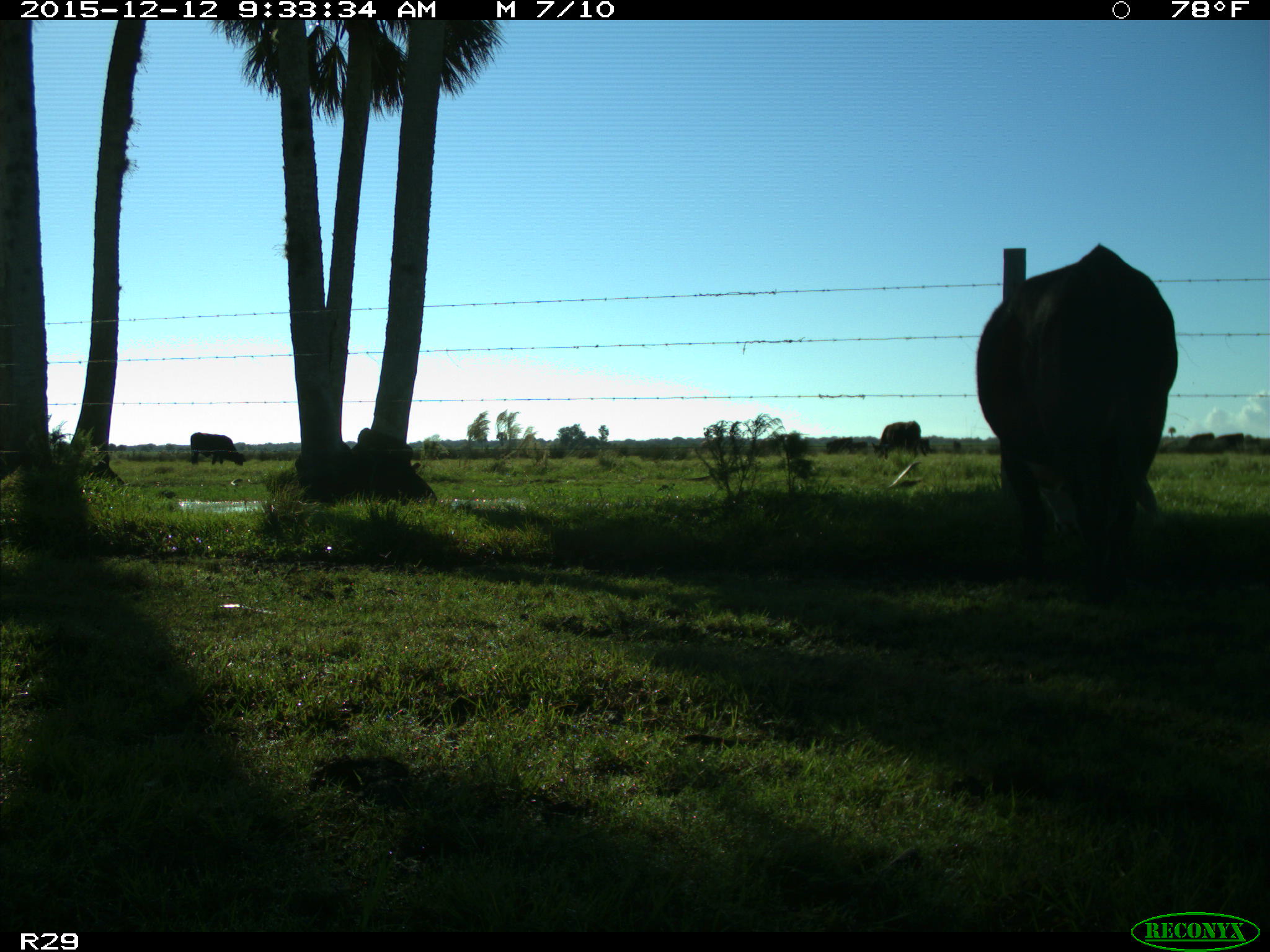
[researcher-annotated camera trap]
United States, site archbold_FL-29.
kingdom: Animalia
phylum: Chordata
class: Mammalia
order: Artiodactyla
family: Bovidae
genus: Bos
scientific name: Bos taurus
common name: domestic cow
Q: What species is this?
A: Bos taurus (domestic cow).